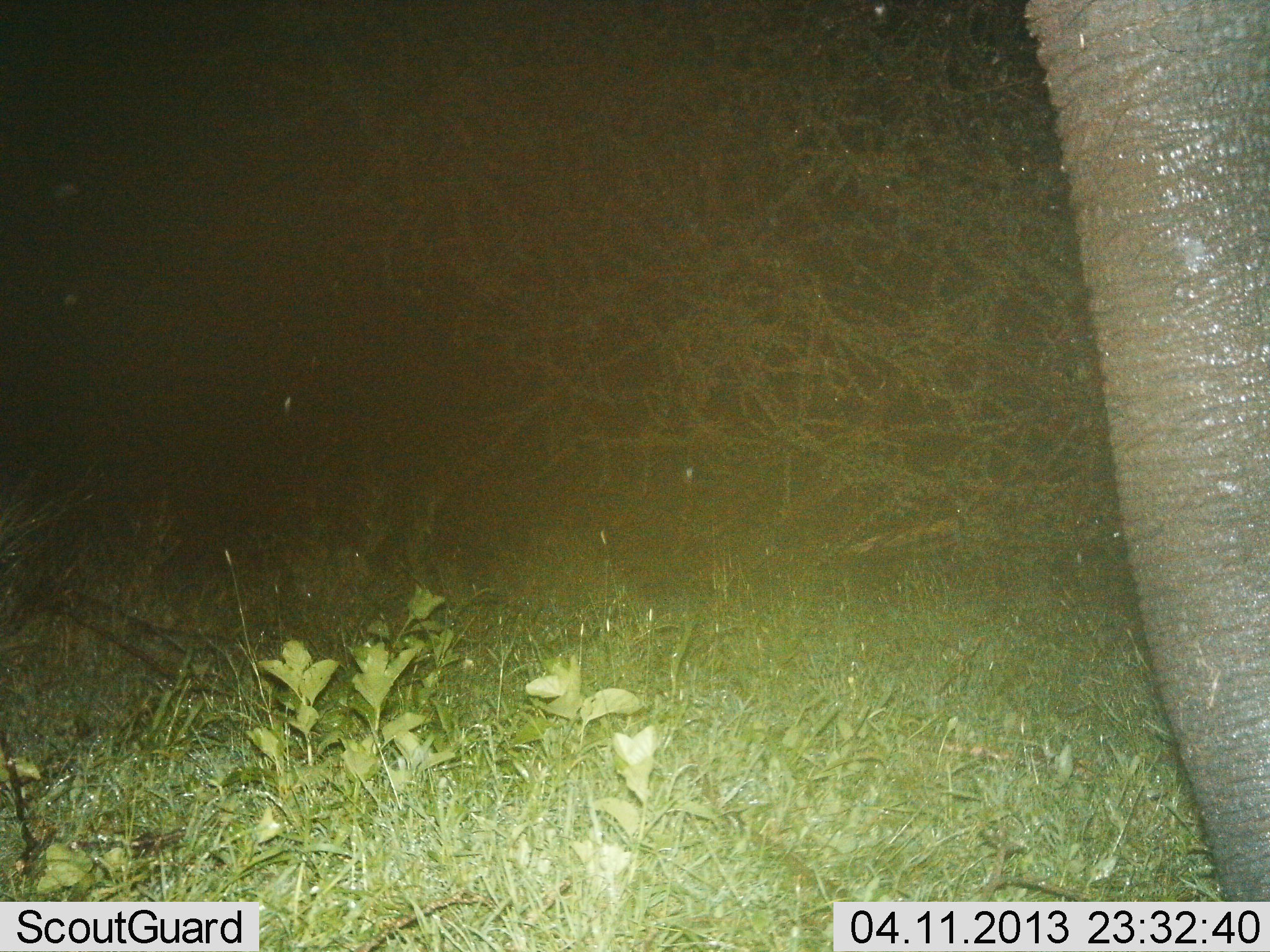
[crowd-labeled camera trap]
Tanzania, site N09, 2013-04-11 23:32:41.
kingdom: Animalia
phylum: Chordata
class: Mammalia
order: Proboscidea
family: Elephantidae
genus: Loxodonta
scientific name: Loxodonta africana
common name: african bush elephant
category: elephant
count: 1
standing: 95%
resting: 0%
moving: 5%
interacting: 0%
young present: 0%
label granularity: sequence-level